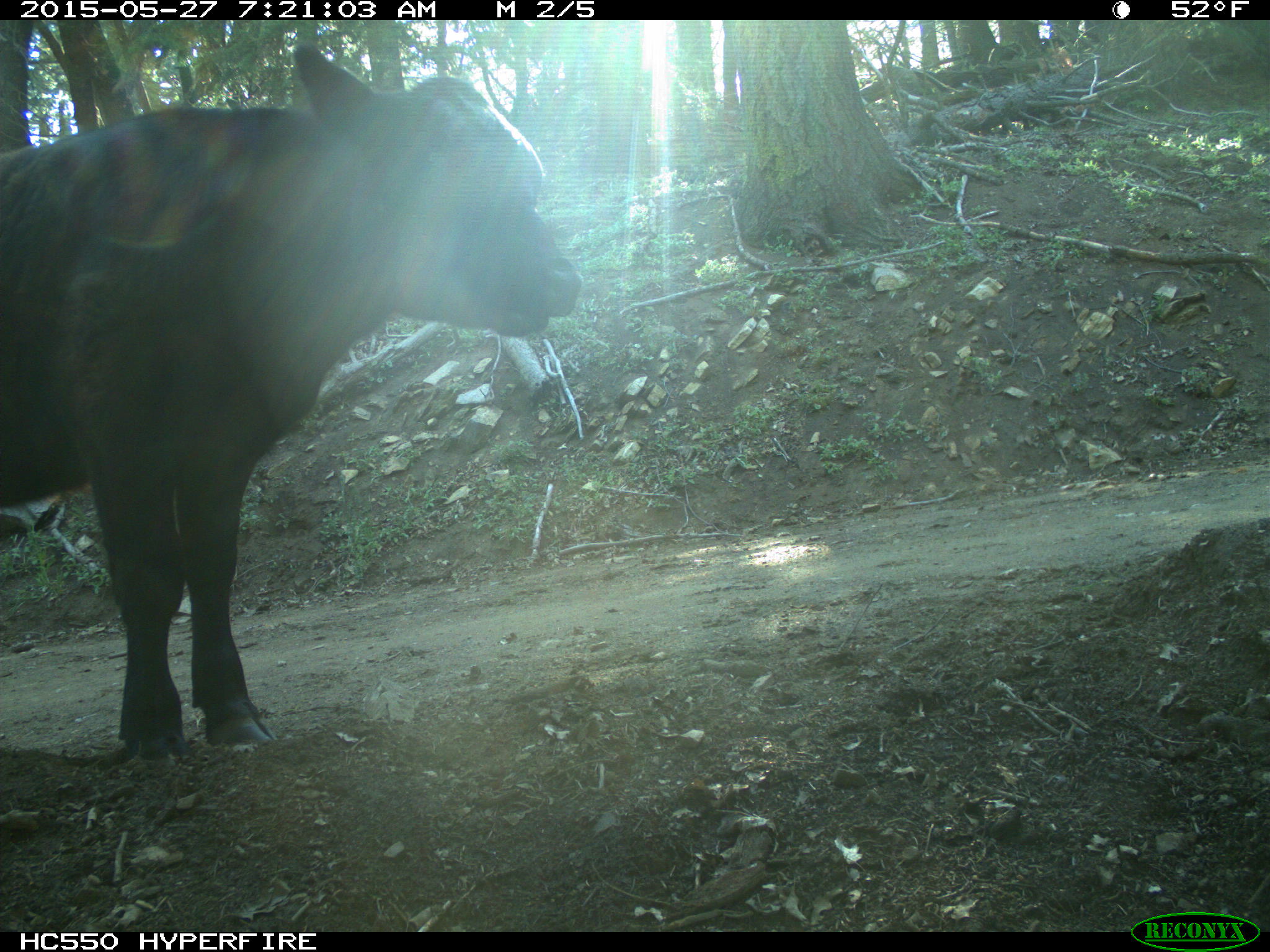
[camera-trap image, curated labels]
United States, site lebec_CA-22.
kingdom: Animalia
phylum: Chordata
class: Mammalia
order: Artiodactyla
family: Bovidae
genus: Bos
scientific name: Bos taurus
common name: domestic cow